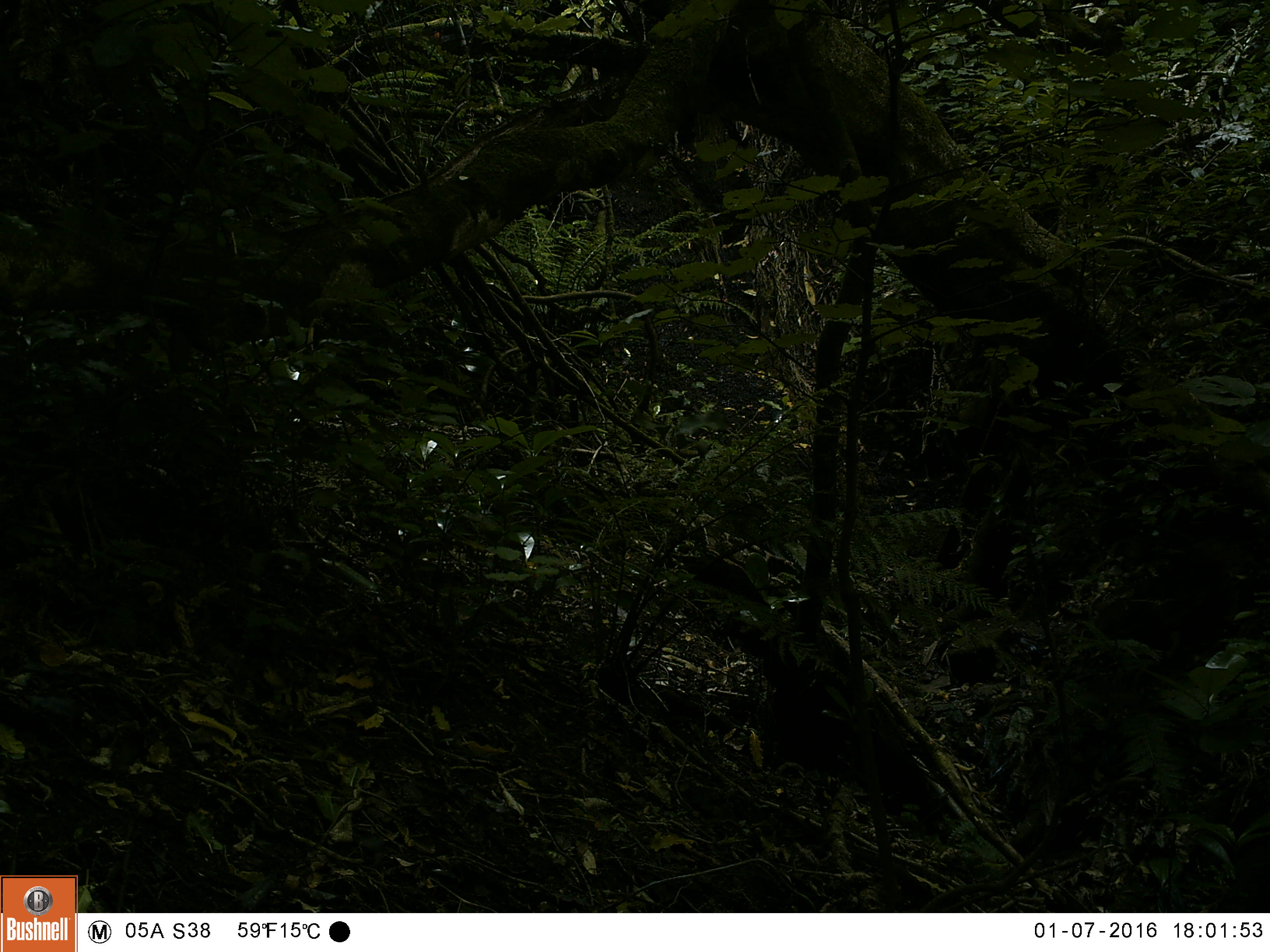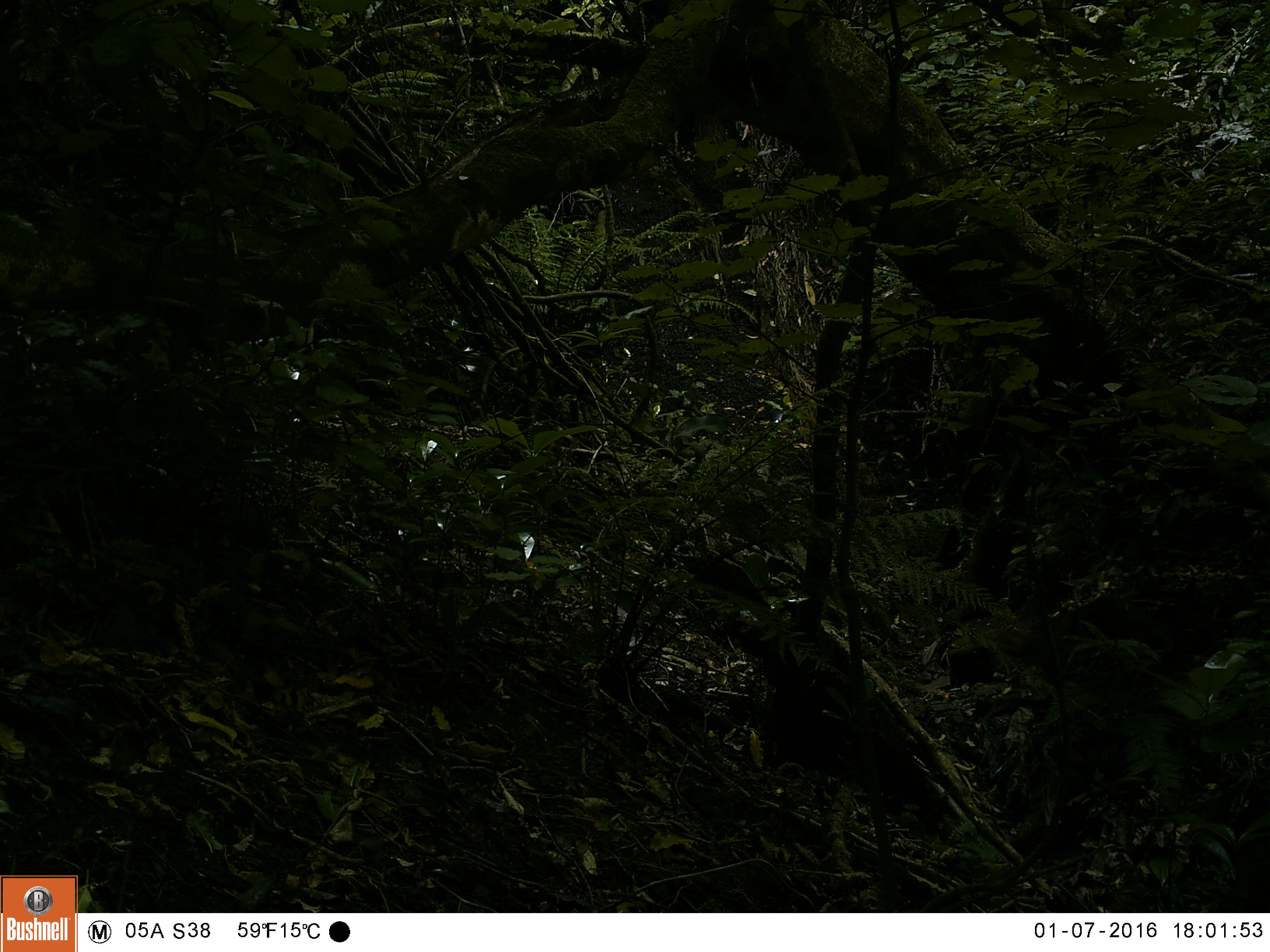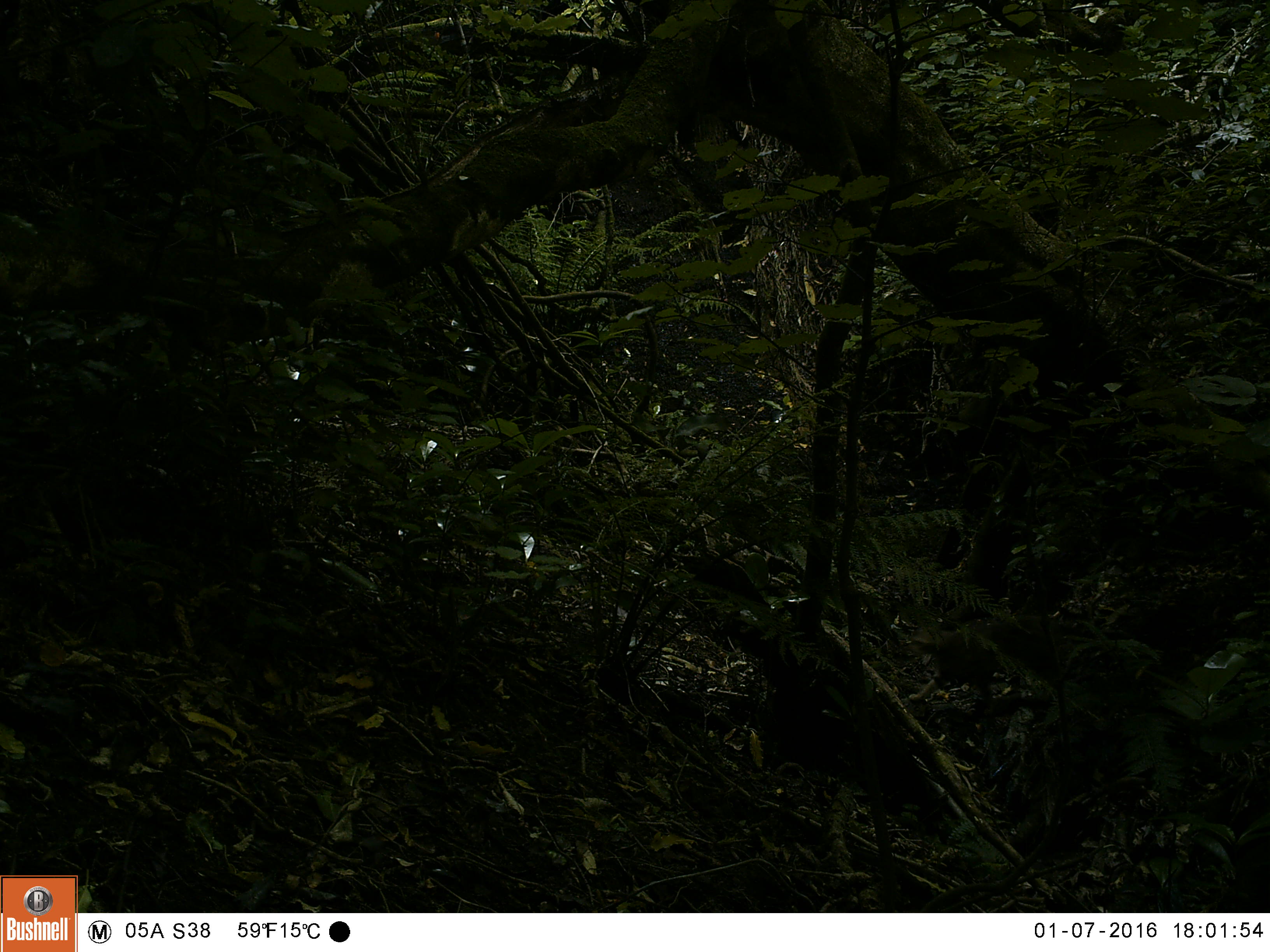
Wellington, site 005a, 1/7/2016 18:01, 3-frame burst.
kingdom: Animalia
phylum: Chordata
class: Mammalia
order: Carnivora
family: Felidae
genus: Felis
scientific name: Felis catus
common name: cat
Cat (Felis catus).